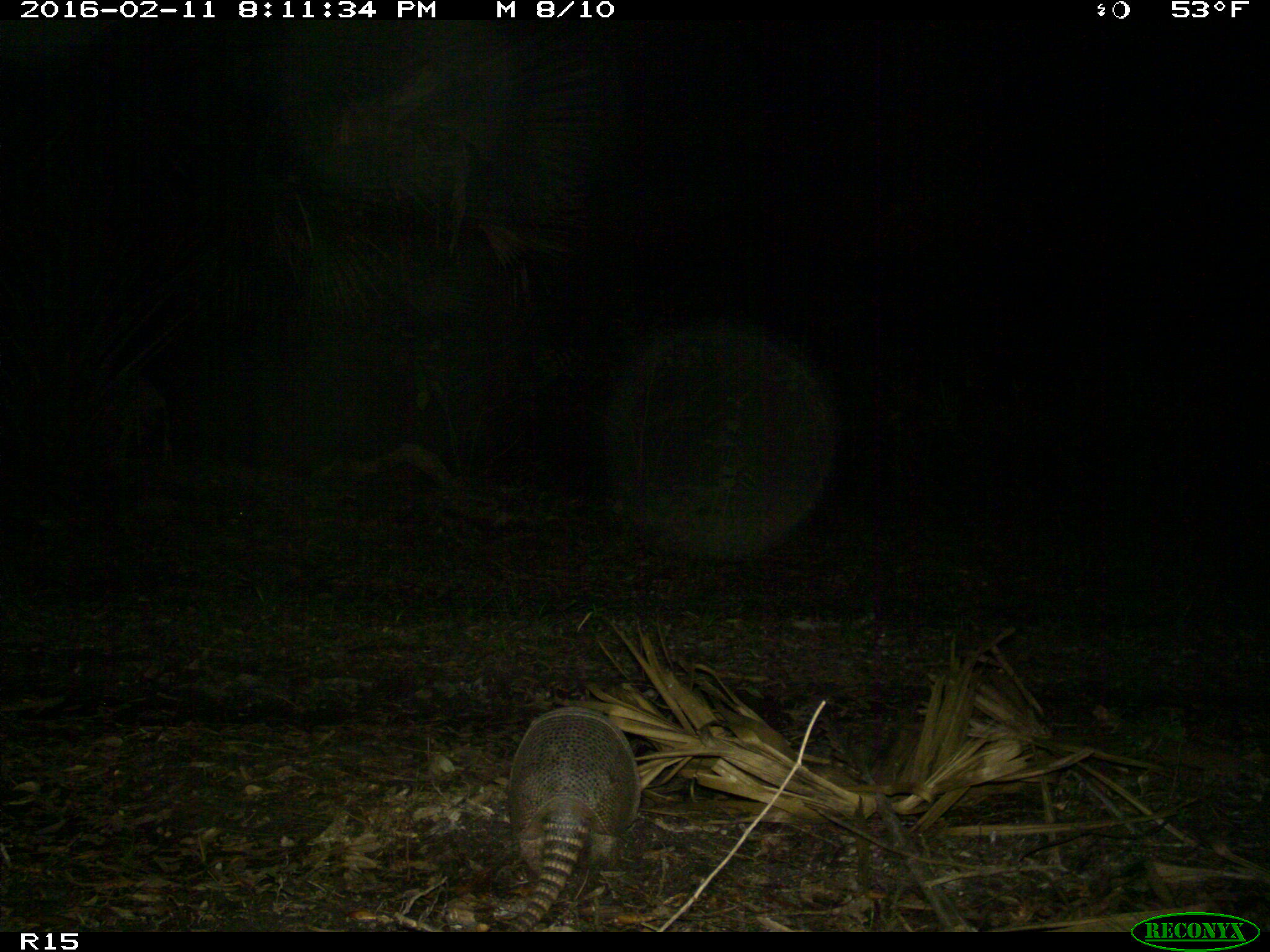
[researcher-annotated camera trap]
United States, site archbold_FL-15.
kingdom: Animalia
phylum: Chordata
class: Mammalia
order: Cingulata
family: Dasypodidae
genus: Dasypus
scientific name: Dasypus novemcinctus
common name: nine-banded armadillo